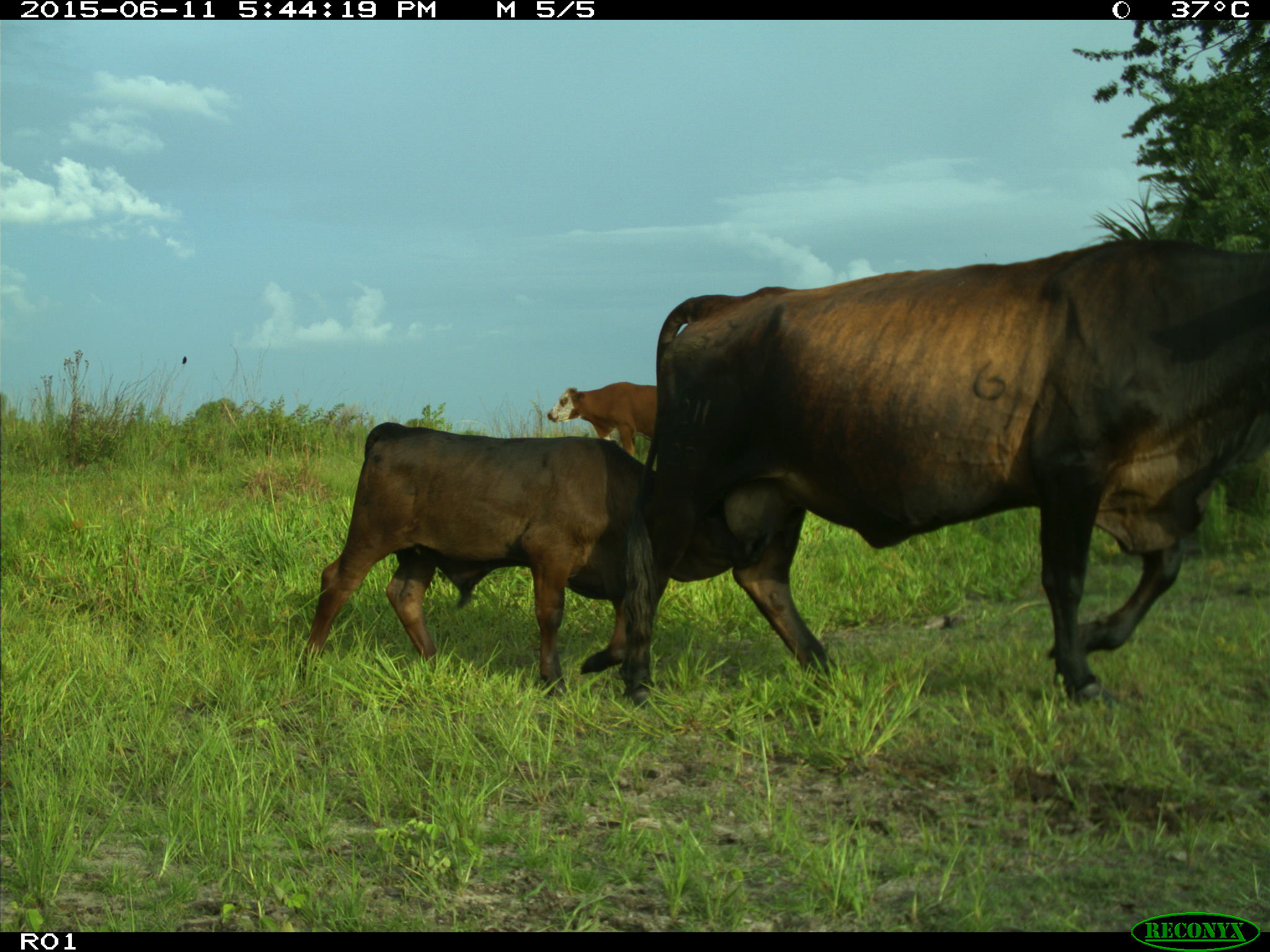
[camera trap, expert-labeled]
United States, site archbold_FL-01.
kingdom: Animalia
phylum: Chordata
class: Mammalia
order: Artiodactyla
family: Bovidae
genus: Bos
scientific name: Bos taurus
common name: domestic cow